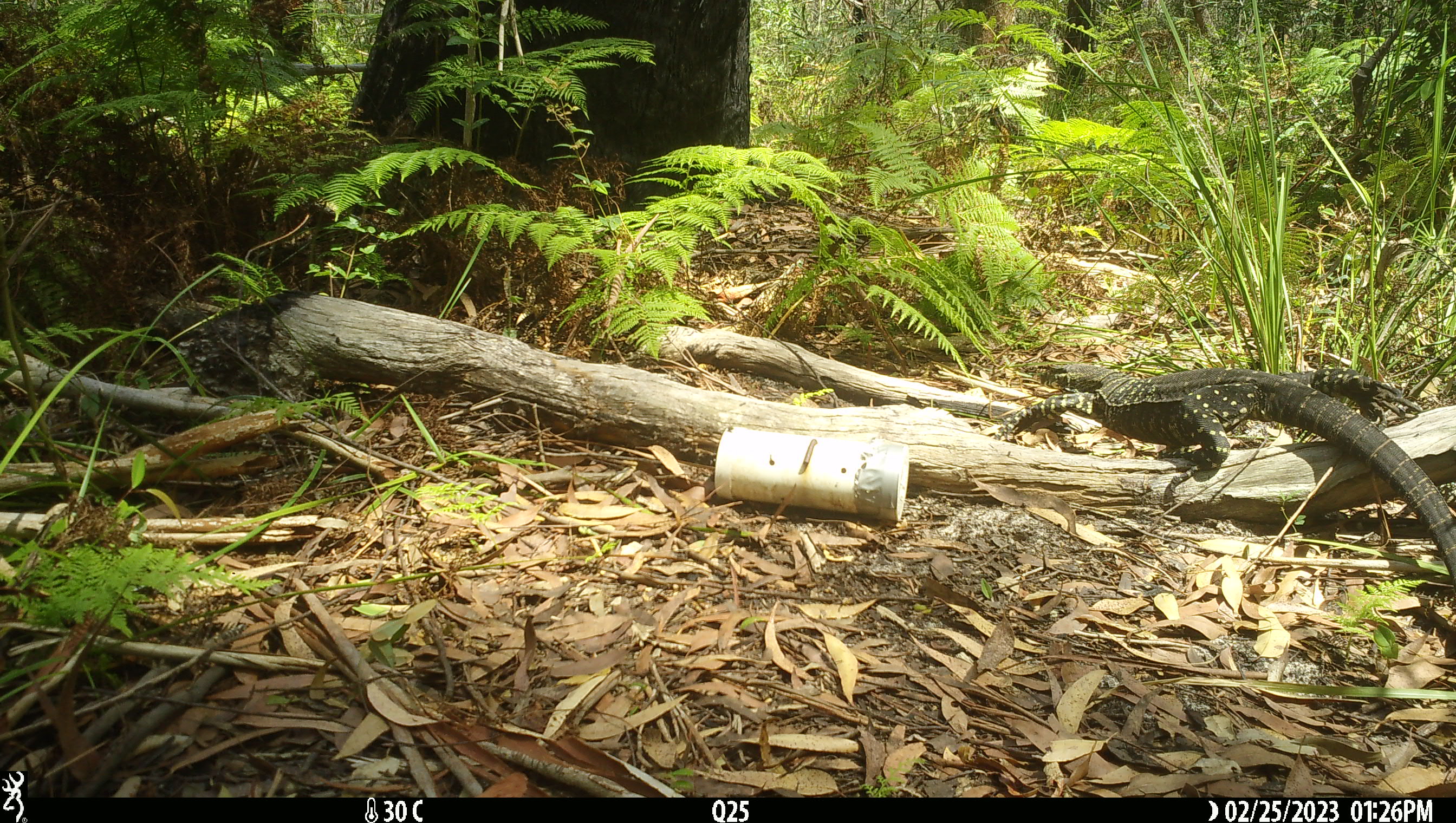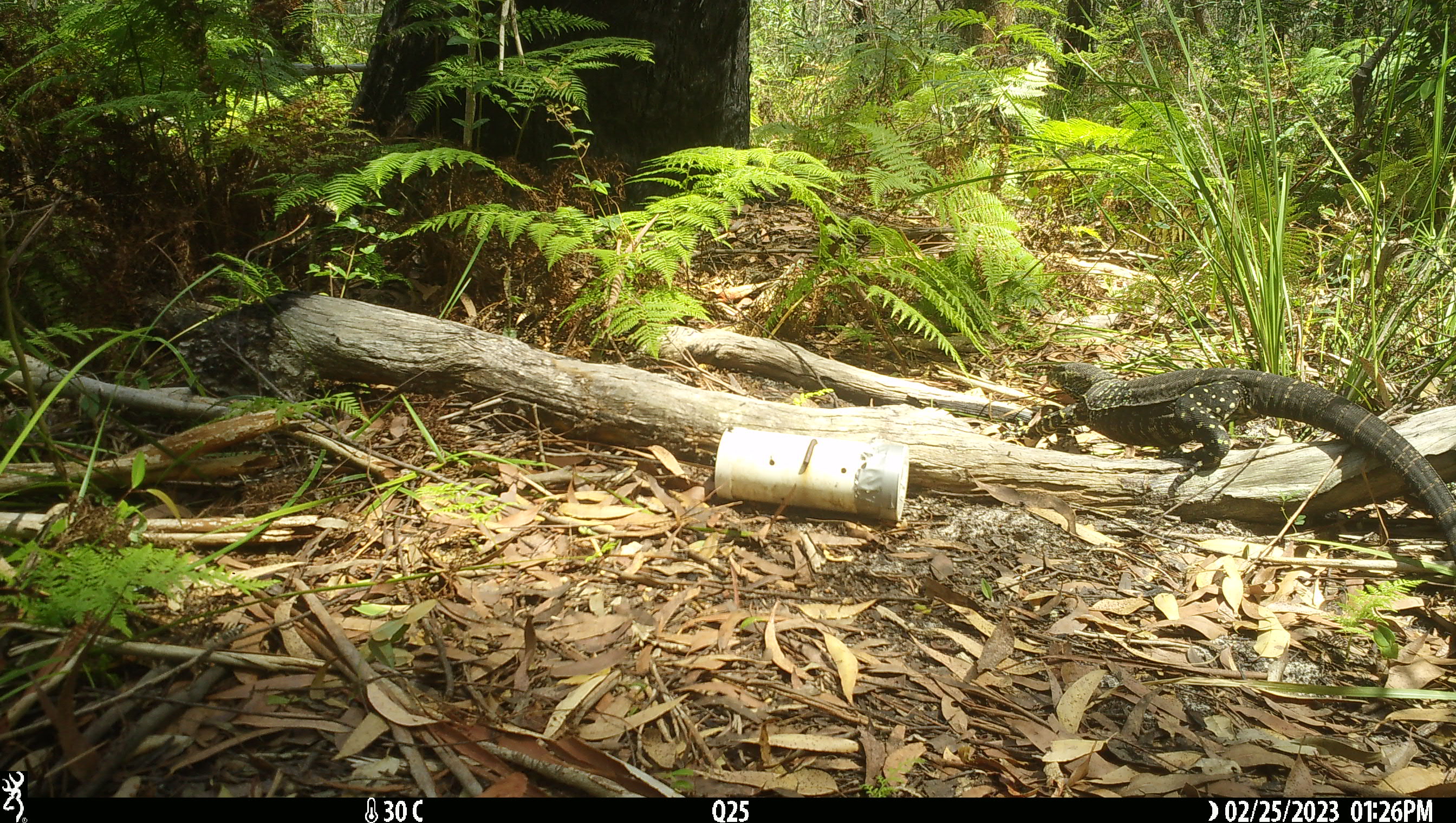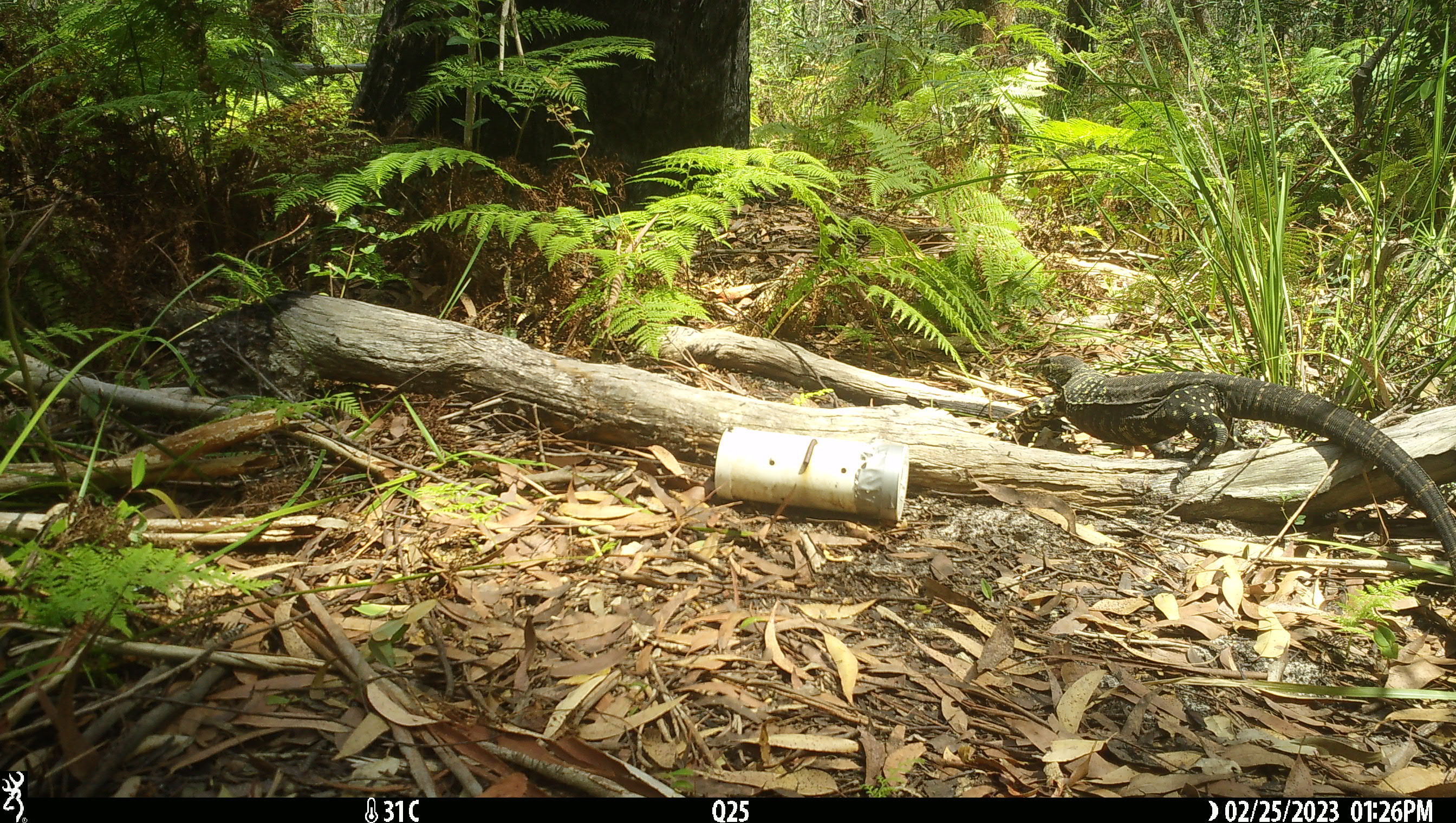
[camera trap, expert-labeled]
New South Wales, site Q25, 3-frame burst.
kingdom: Animalia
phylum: Chordata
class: Reptilia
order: Squamata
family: Varanidae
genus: Varanus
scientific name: Varanus varius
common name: lace monitor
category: goanna